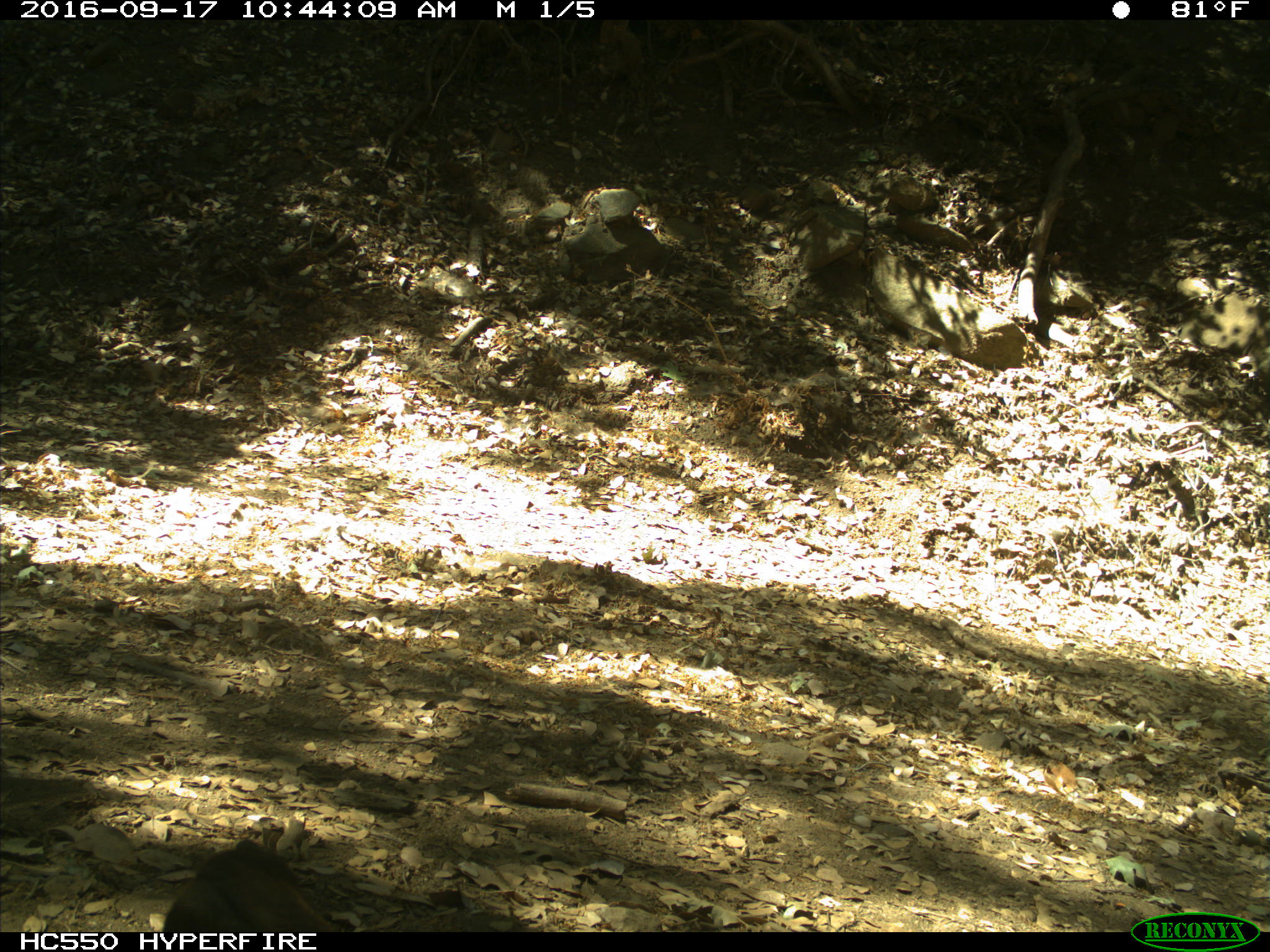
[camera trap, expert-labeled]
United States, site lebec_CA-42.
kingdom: Animalia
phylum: Chordata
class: Mammalia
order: Carnivora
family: Ursidae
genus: Ursus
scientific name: Ursus americanus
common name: american black bear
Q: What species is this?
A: Ursus americanus (american black bear).